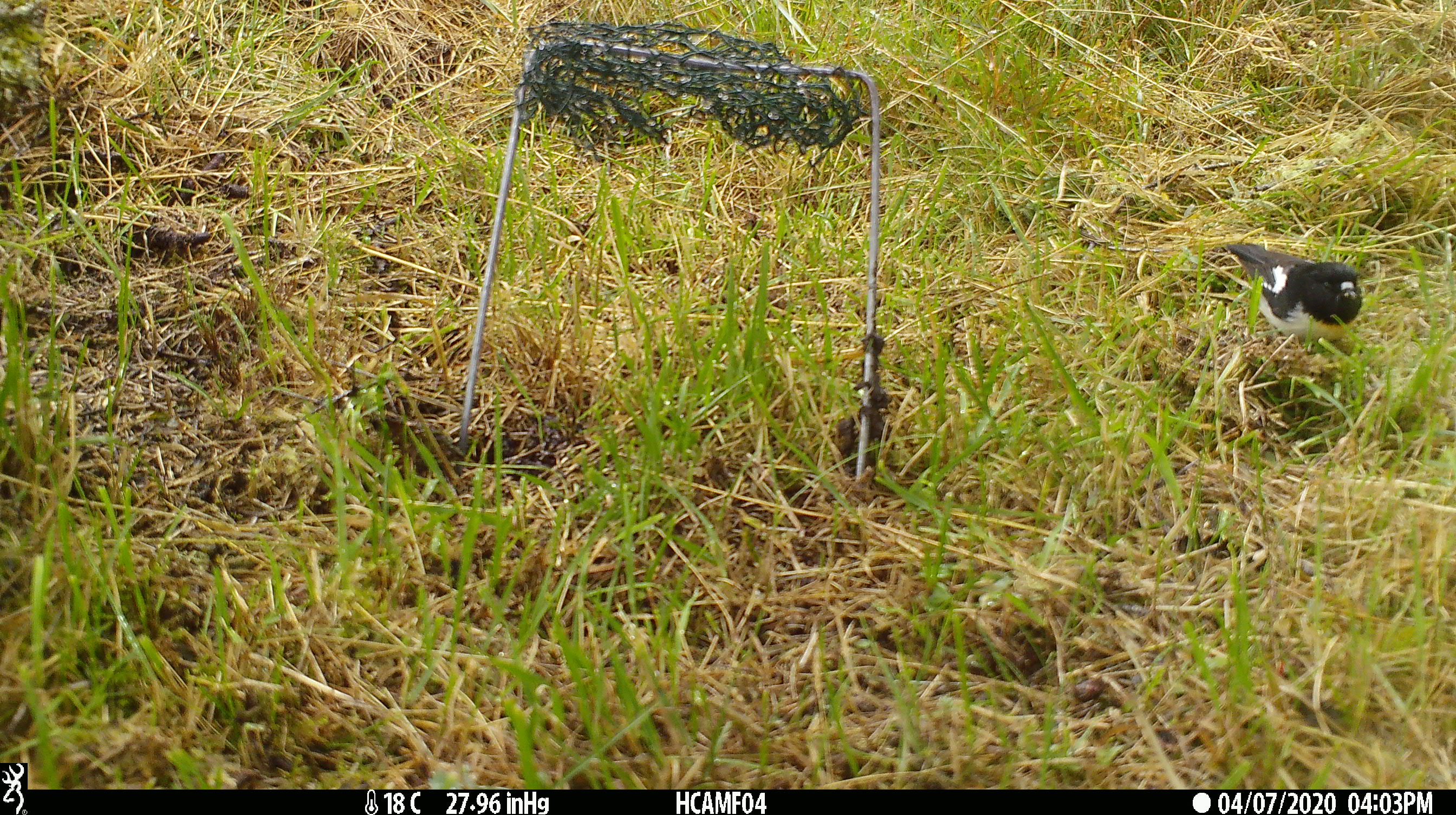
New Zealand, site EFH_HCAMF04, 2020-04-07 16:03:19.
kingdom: Animalia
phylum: Chordata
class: Aves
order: Passeriformes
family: Petroicidae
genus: Petroica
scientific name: Petroica macrocephala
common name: tomtit